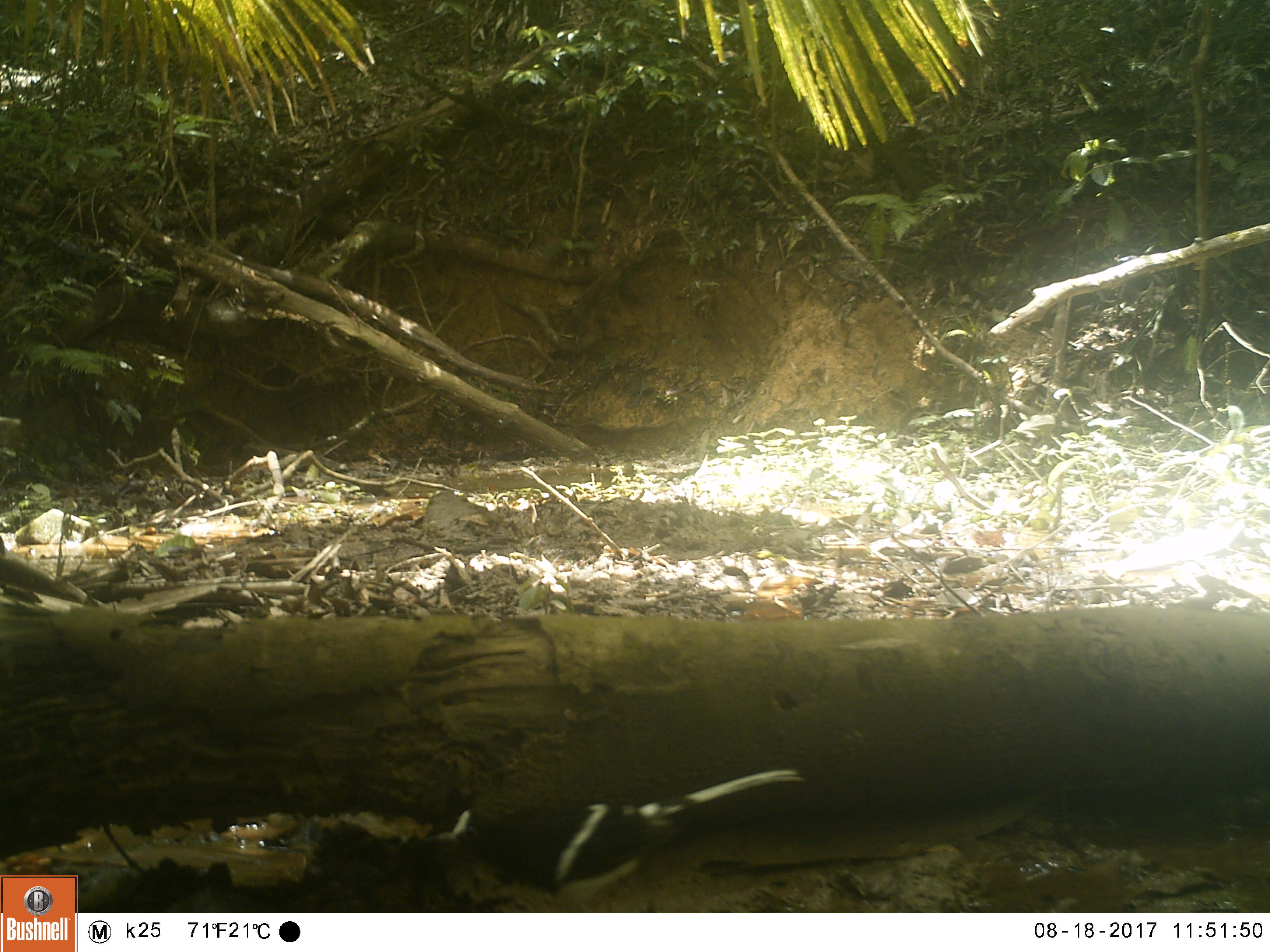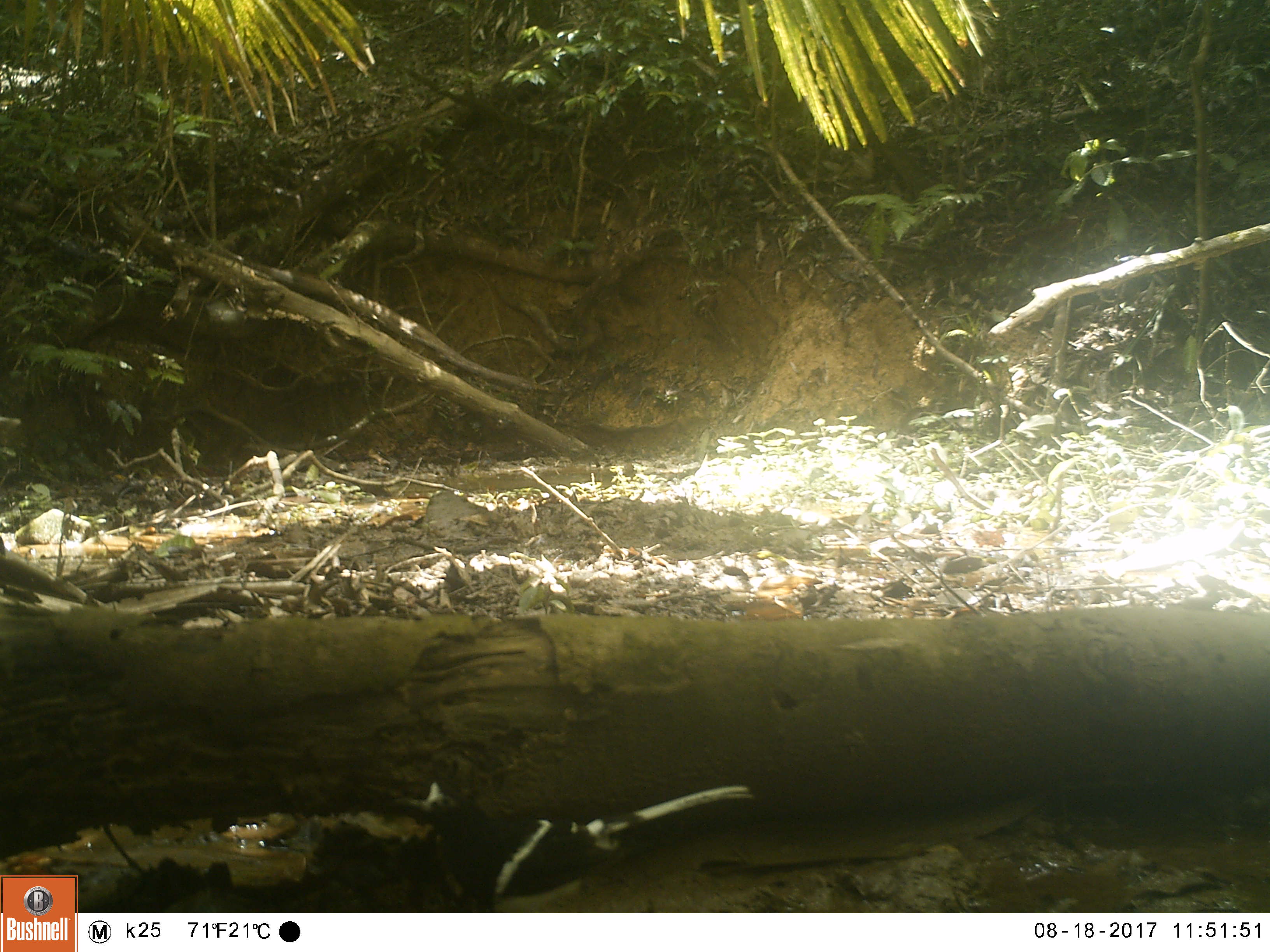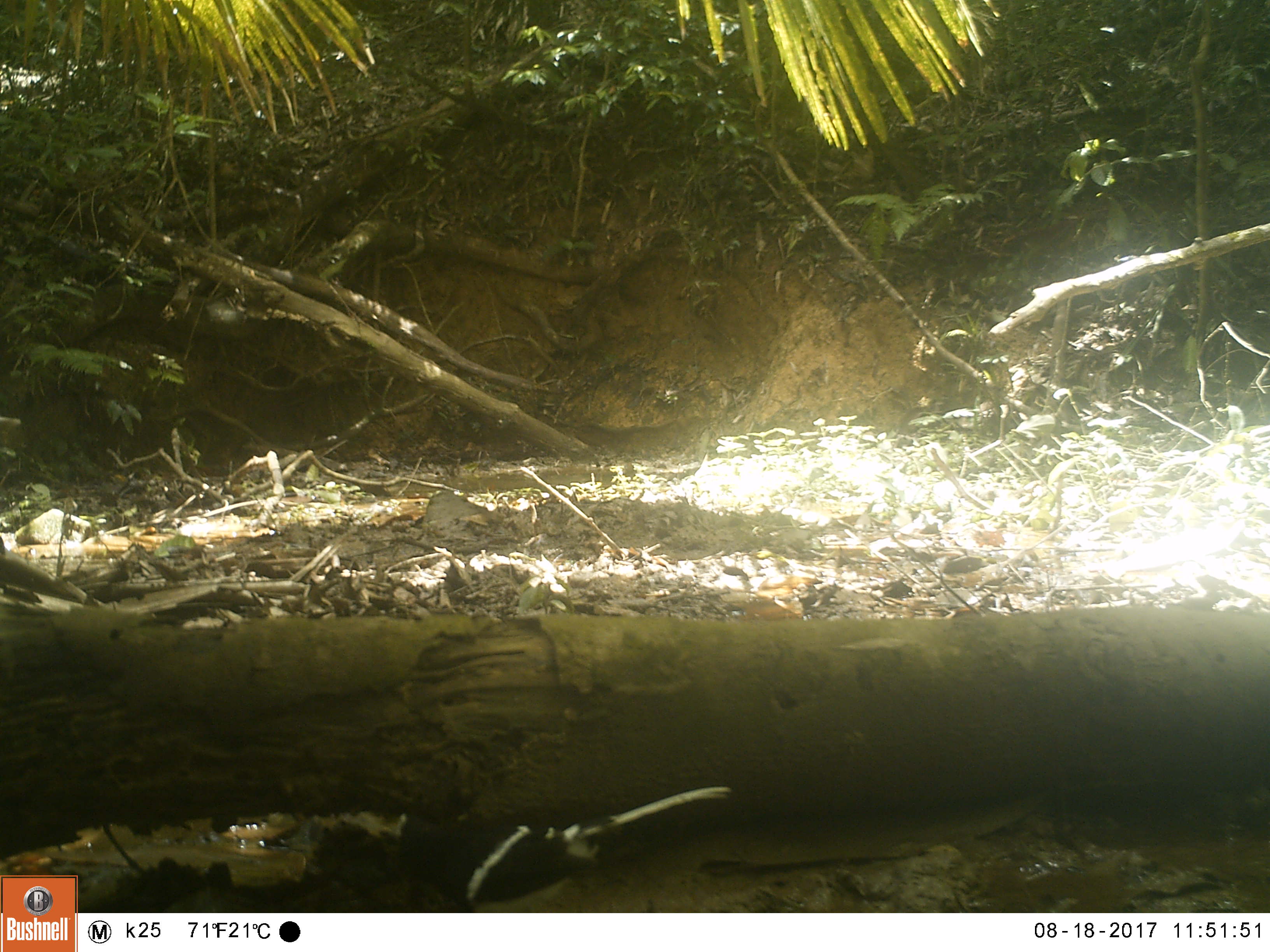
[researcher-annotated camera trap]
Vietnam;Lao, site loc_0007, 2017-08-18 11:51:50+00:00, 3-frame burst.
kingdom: Animalia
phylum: Chordata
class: Aves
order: Passeriformes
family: Muscicapidae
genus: Enicurus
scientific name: Enicurus leschenaulti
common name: white-crowned forktail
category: white crowned forktail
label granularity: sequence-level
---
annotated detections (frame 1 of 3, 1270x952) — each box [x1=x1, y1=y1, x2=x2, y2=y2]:
white crowned forktail: [x1=423, y1=769, x2=809, y2=912]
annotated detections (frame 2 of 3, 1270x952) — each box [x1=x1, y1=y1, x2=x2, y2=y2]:
white crowned forktail: [x1=389, y1=777, x2=759, y2=913]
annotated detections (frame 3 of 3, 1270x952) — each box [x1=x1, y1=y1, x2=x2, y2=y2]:
white crowned forktail: [x1=304, y1=785, x2=733, y2=913]